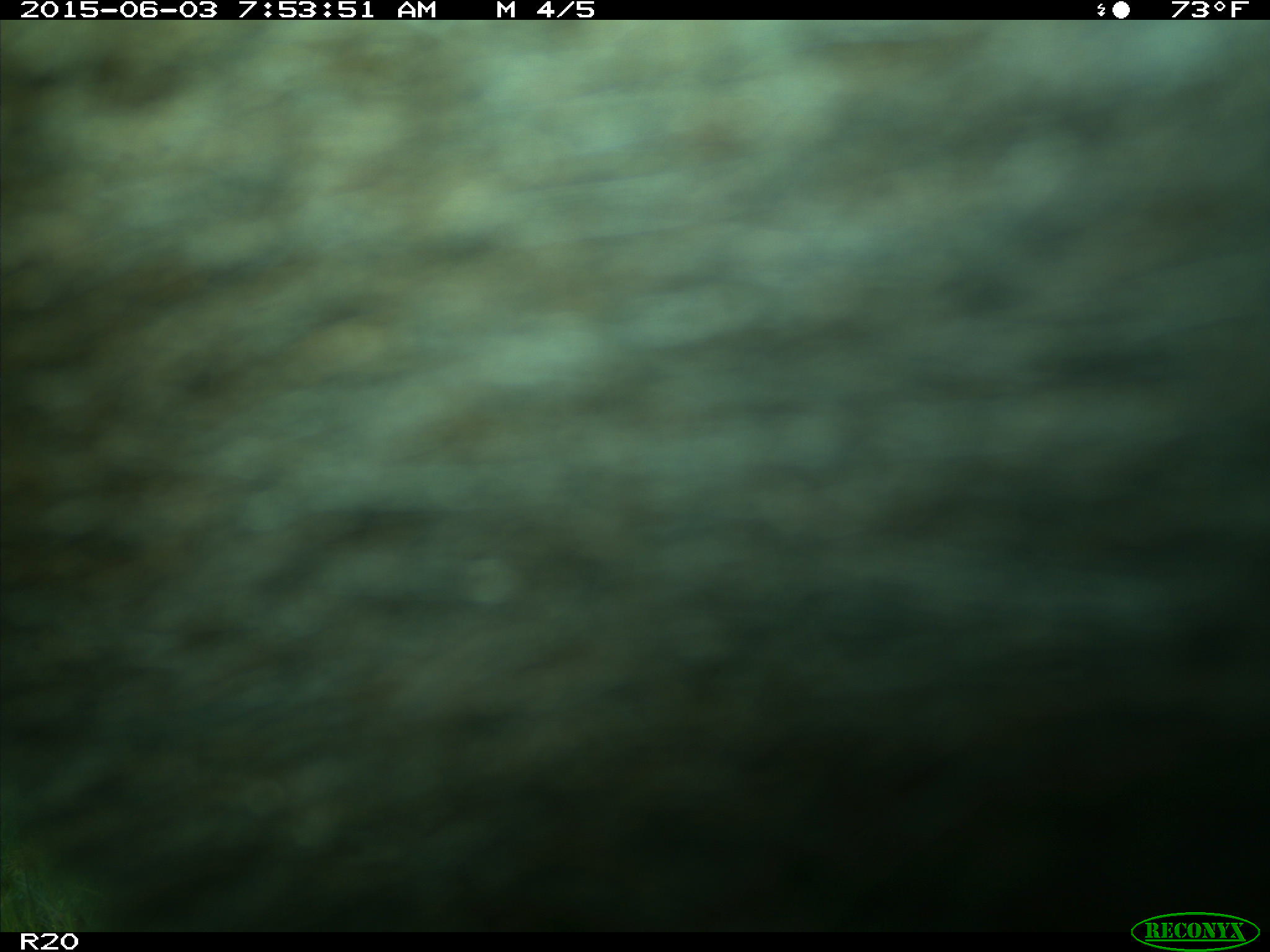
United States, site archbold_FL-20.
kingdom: Animalia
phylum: Chordata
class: Mammalia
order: Artiodactyla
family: Bovidae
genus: Bos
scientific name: Bos taurus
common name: domestic cow